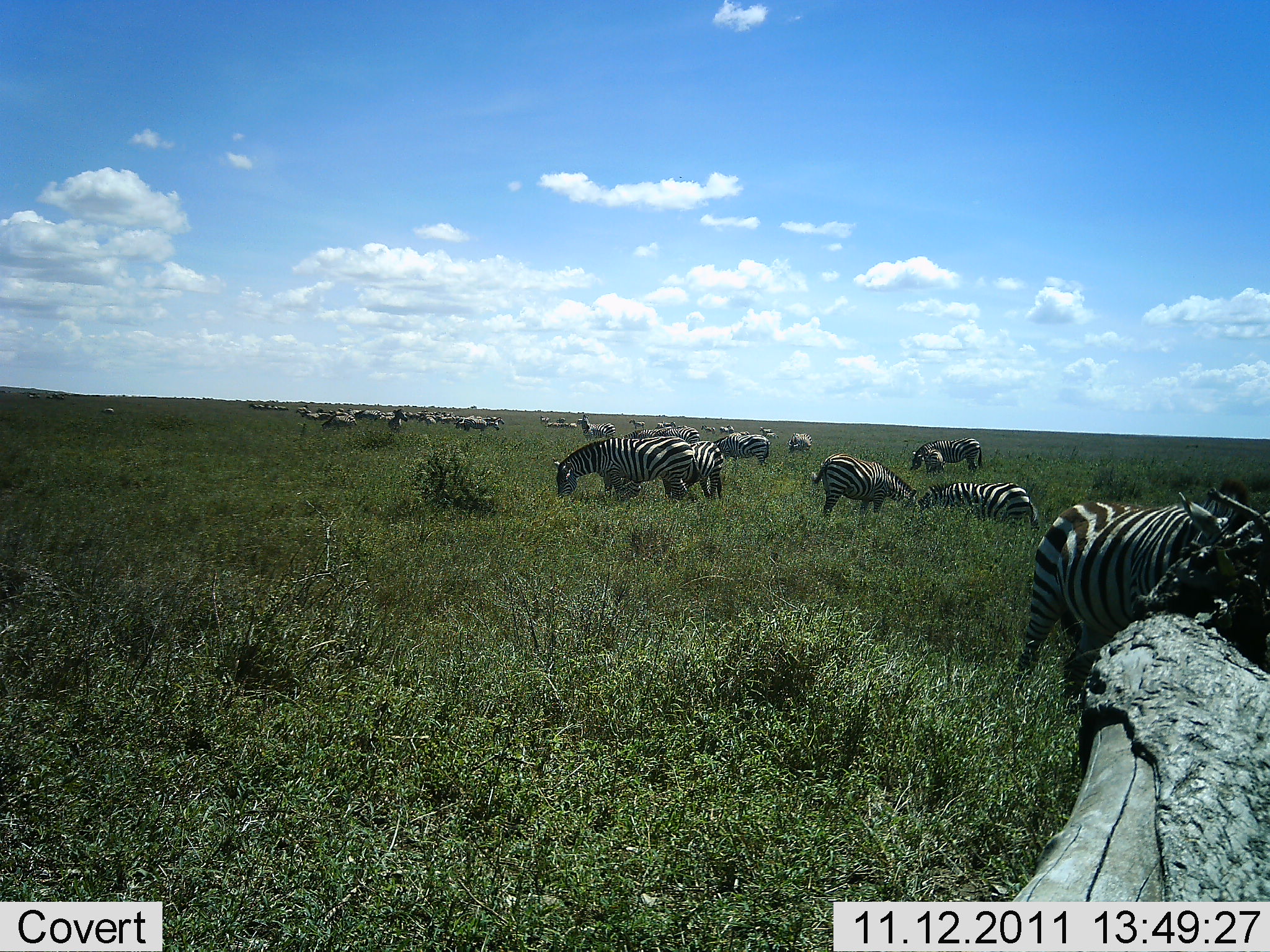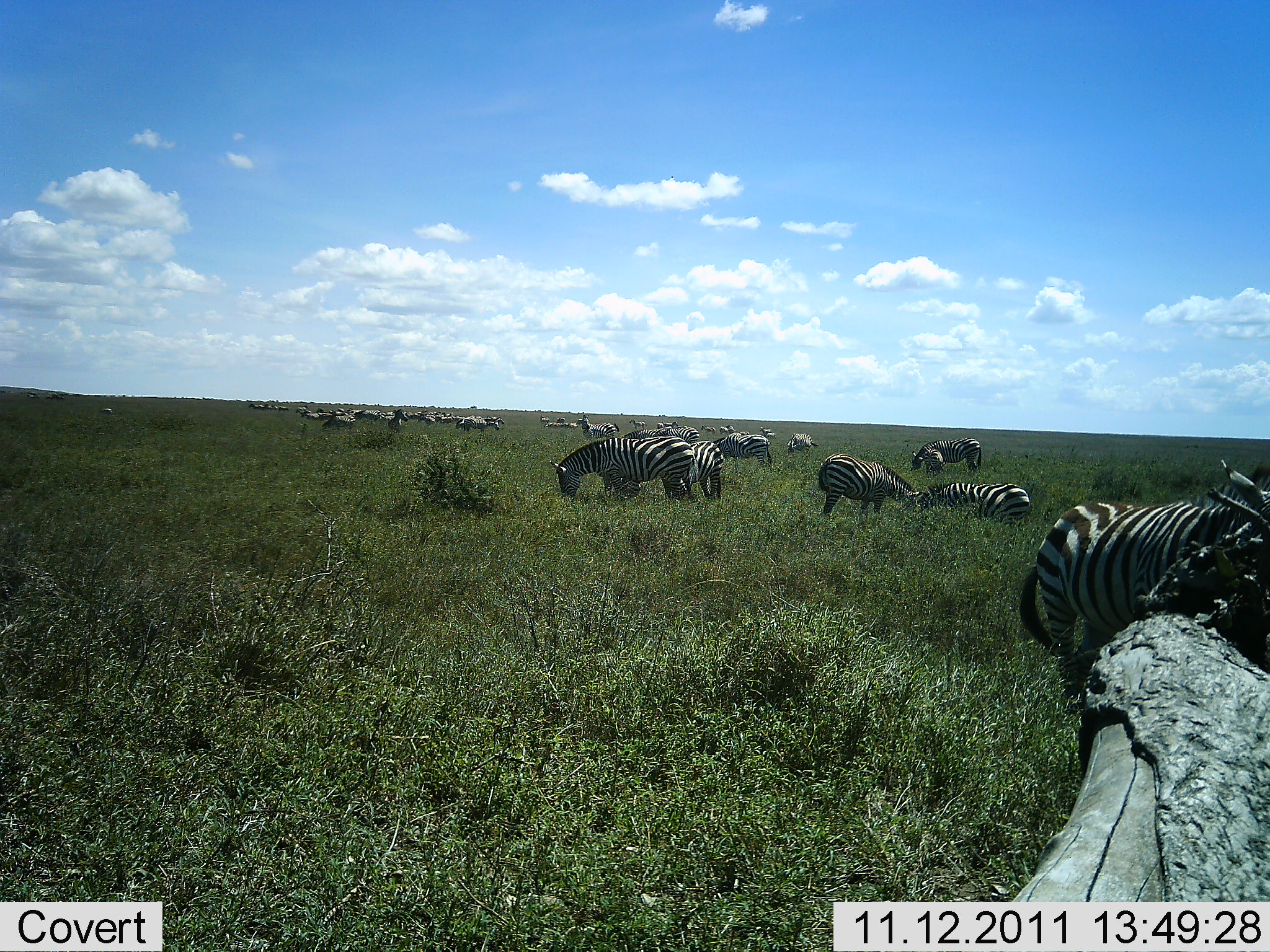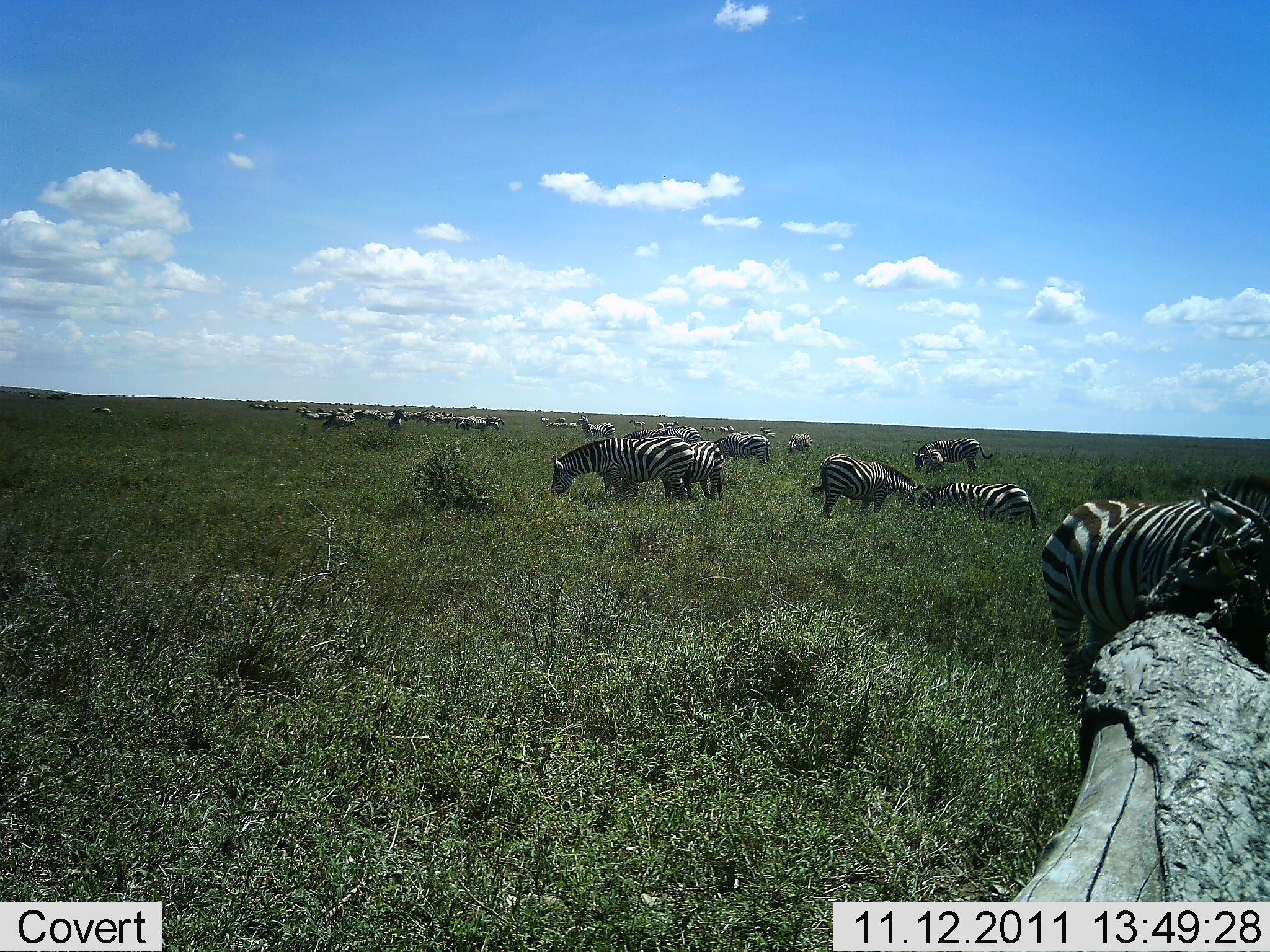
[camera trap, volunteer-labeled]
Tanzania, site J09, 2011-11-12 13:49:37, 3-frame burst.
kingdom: Animalia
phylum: Chordata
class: Mammalia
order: Perissodactyla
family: Equidae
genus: Equus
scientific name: Equus quagga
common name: plains zebra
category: zebra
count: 11-50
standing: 64%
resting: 21%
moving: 21%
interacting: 7%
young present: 7%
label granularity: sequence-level